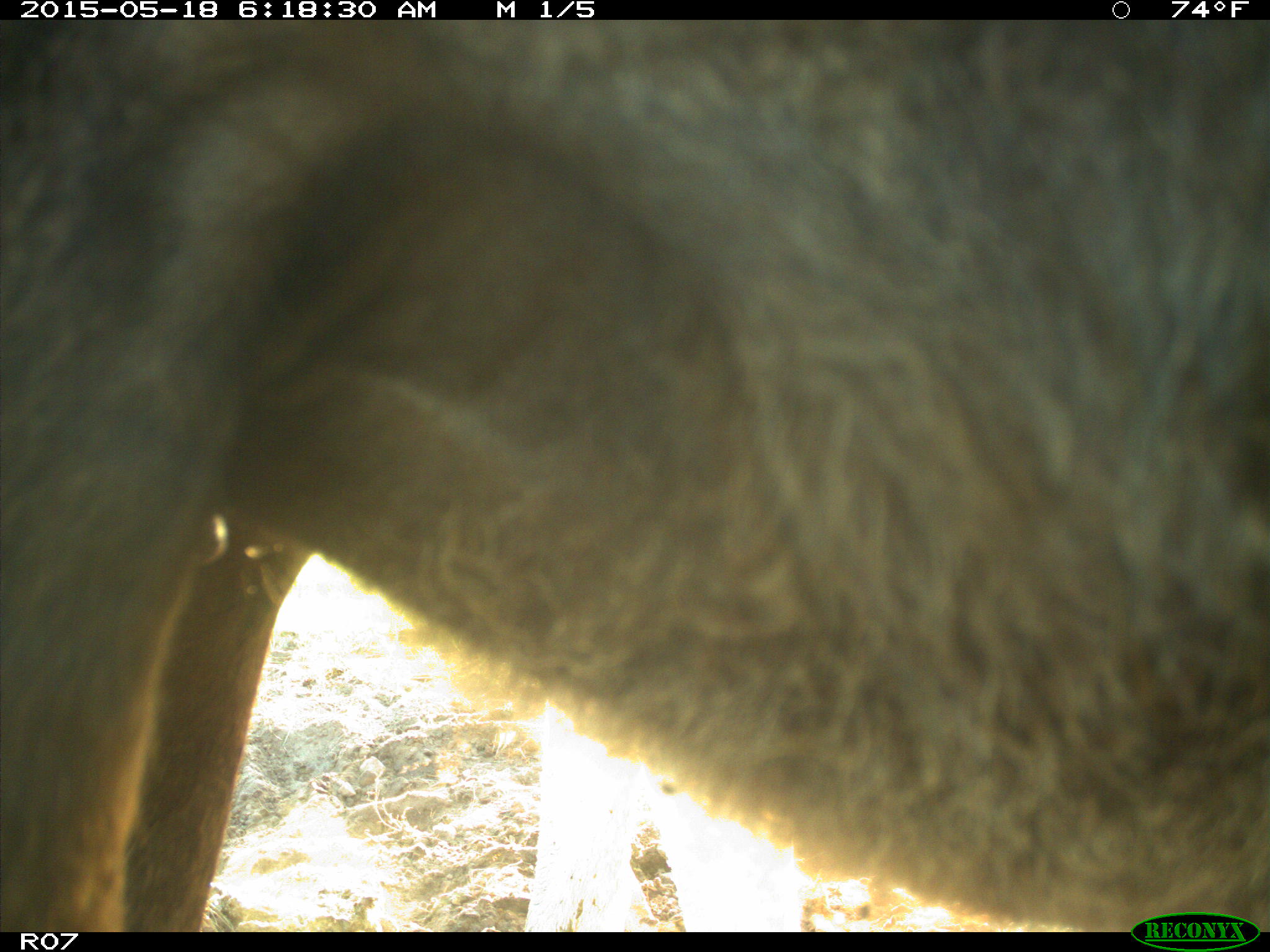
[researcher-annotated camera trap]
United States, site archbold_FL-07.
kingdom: Animalia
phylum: Chordata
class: Mammalia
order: Artiodactyla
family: Bovidae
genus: Bos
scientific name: Bos taurus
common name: domestic cow